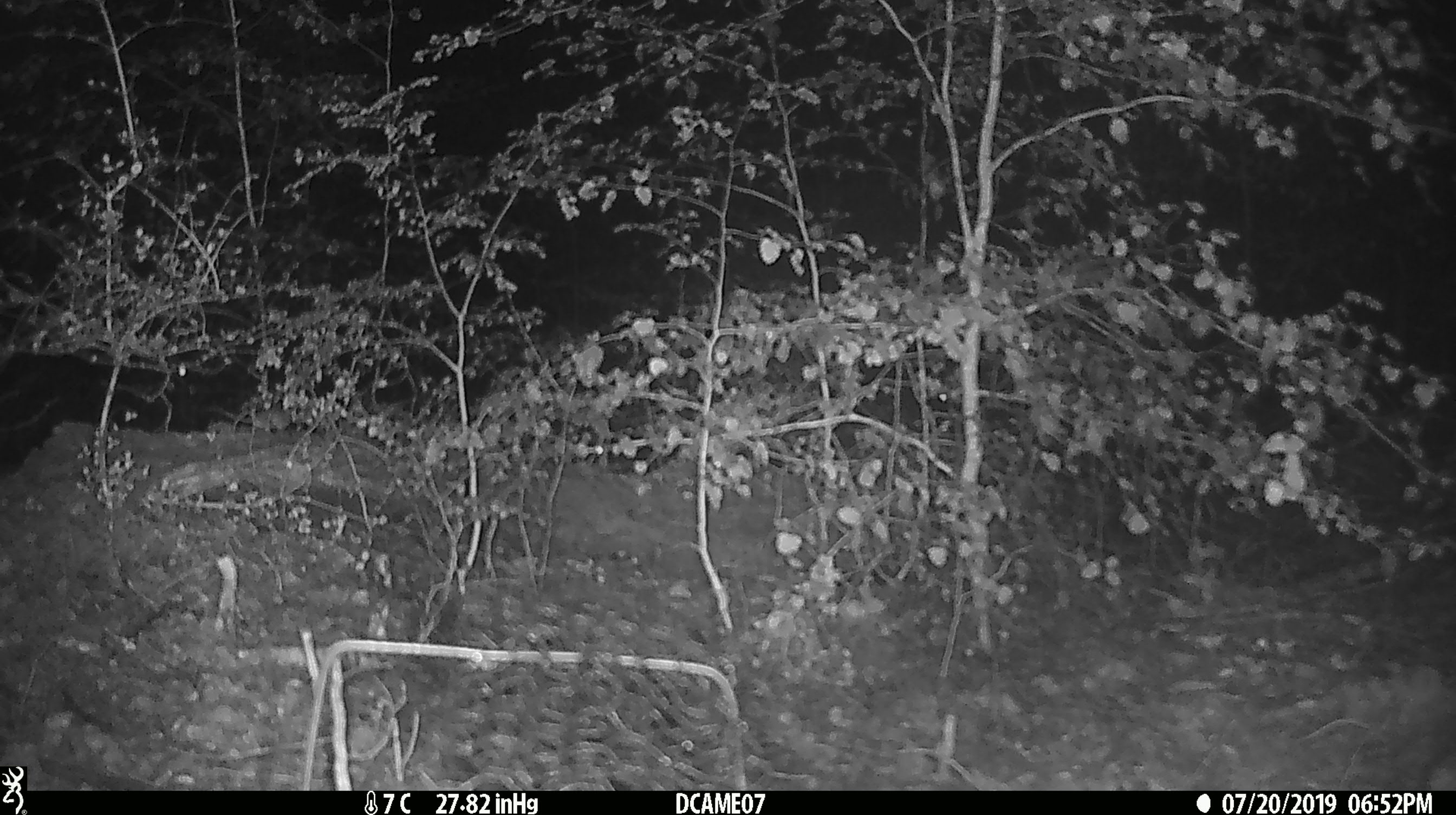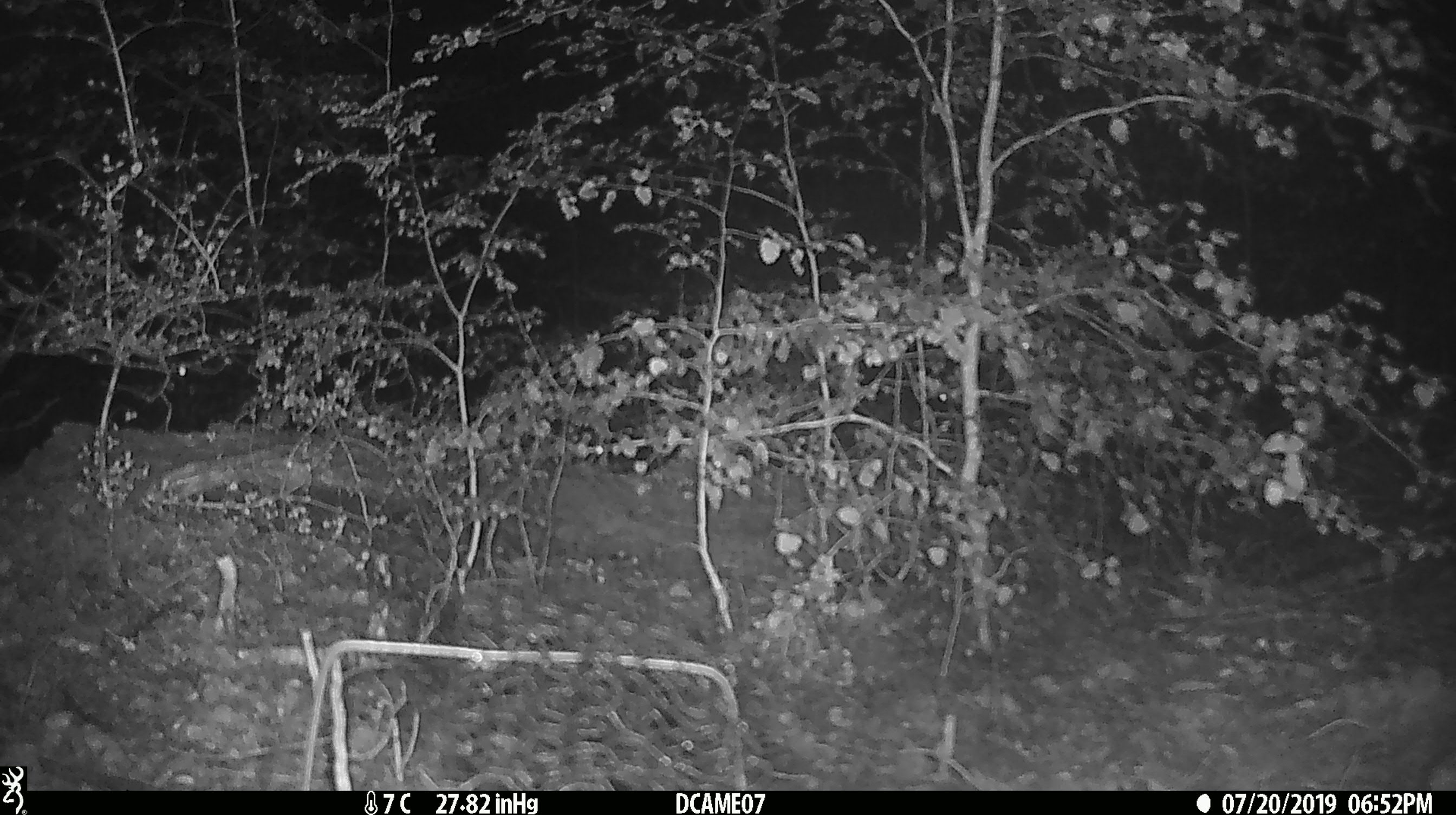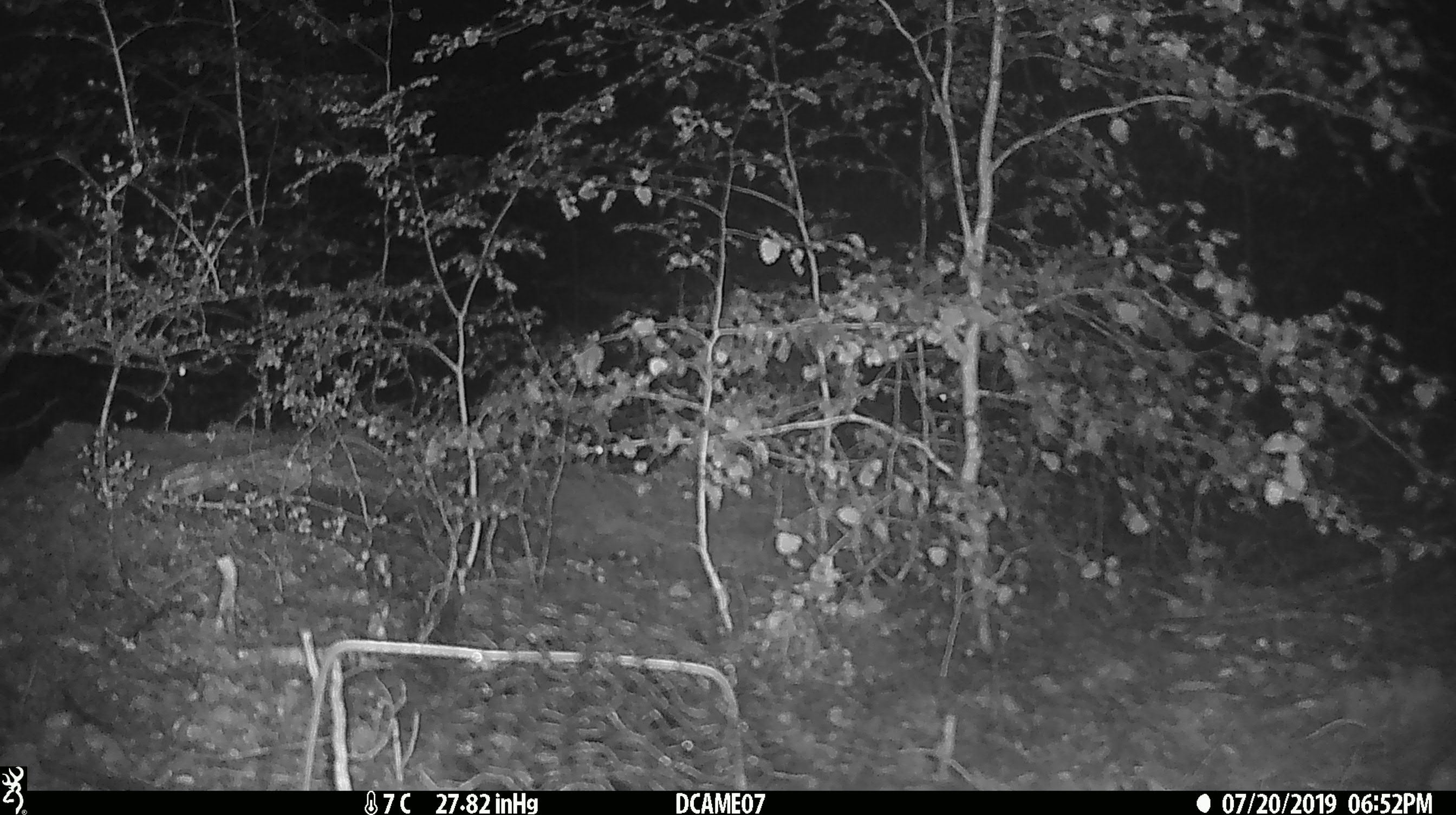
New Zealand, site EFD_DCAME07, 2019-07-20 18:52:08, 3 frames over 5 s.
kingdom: Animalia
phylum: Chordata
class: Mammalia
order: Rodentia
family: Muridae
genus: Mus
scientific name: Mus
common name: mouse